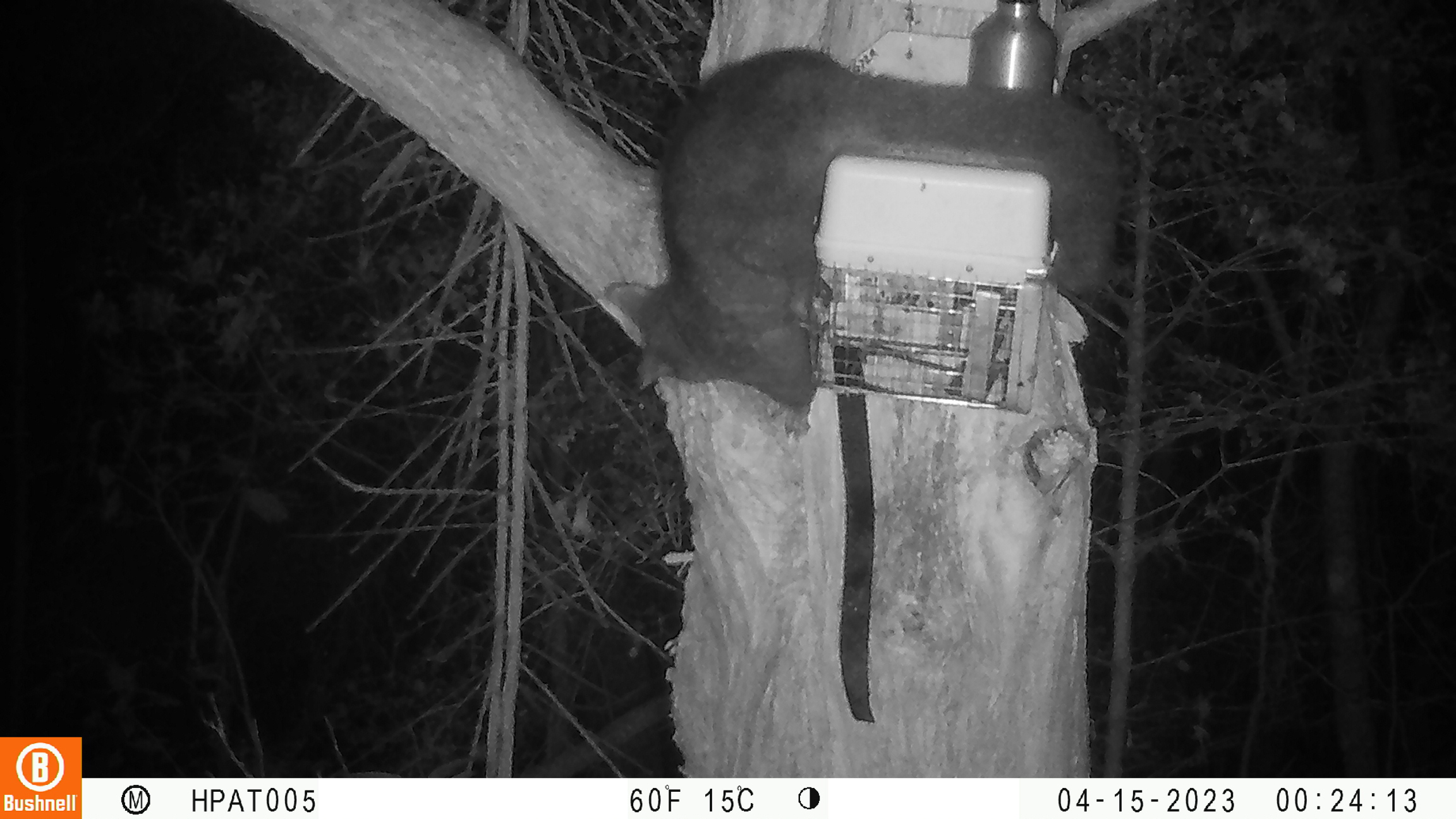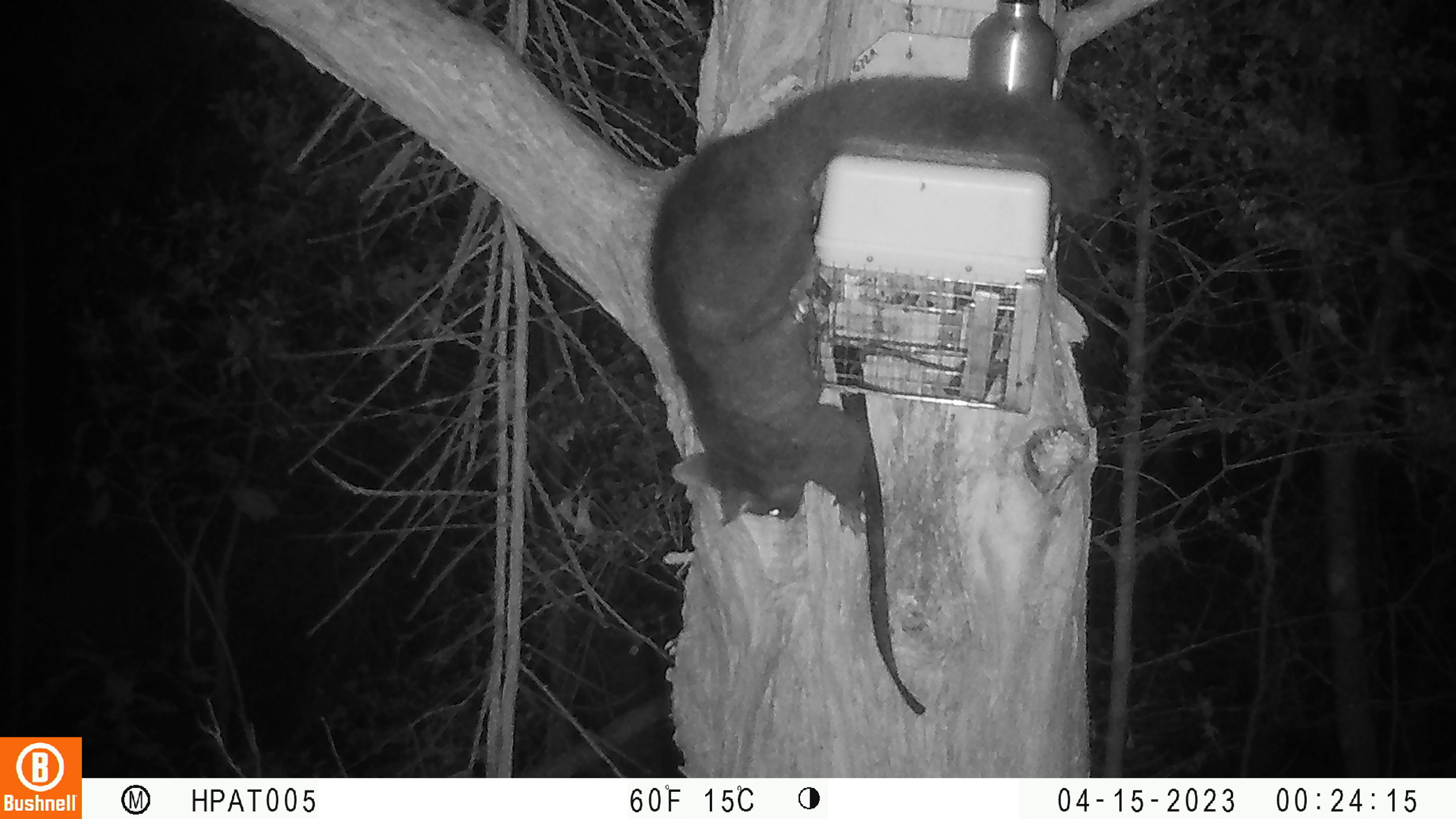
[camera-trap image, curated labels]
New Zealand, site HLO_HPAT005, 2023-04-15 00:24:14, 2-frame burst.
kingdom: Animalia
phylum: Chordata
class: Mammalia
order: Diprotodontia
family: Phalangeridae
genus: Trichosurus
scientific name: Trichosurus vulpecula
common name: common brushtail possum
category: possum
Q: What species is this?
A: Possum (common brushtail possum) (Trichosurus vulpecula).